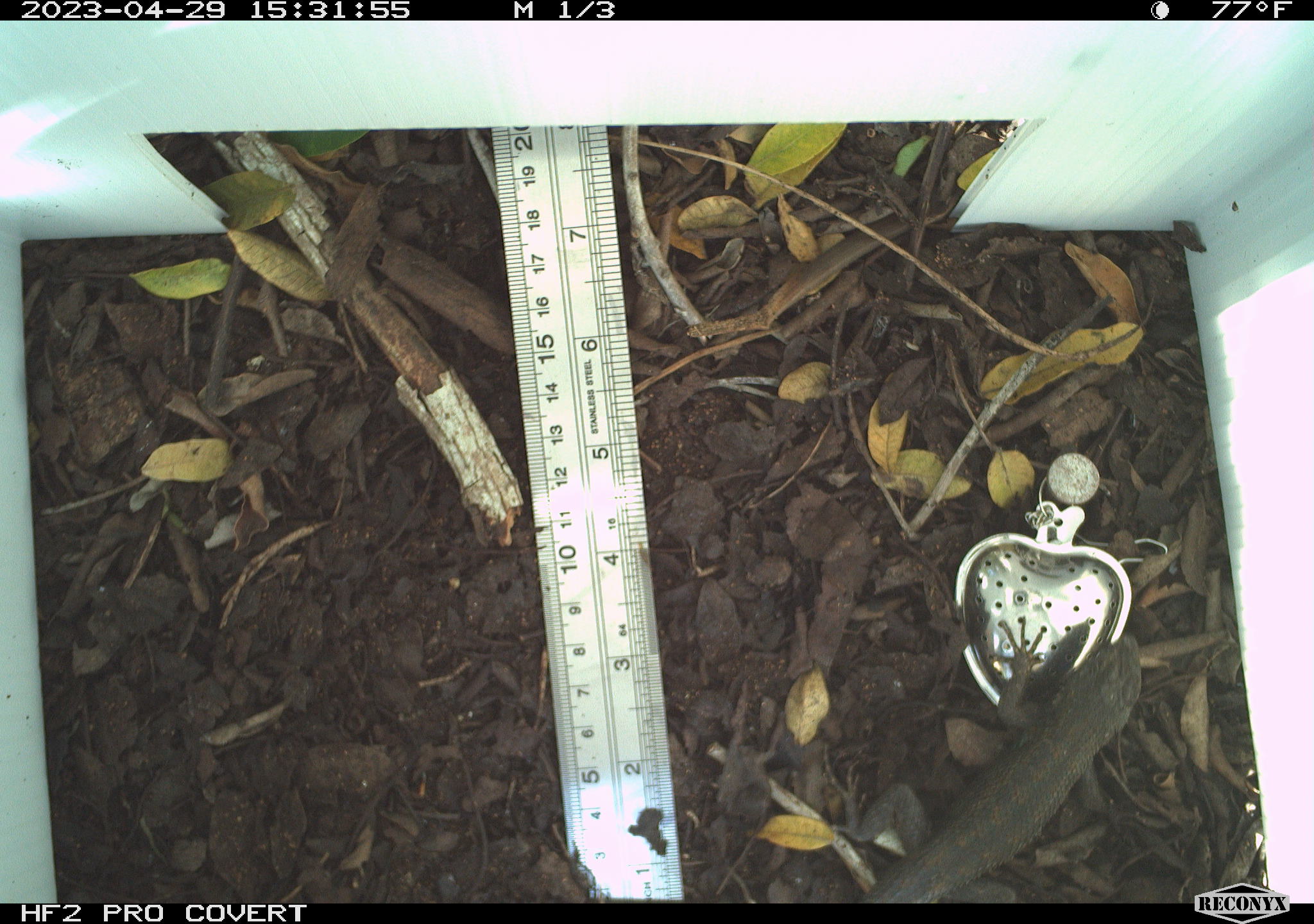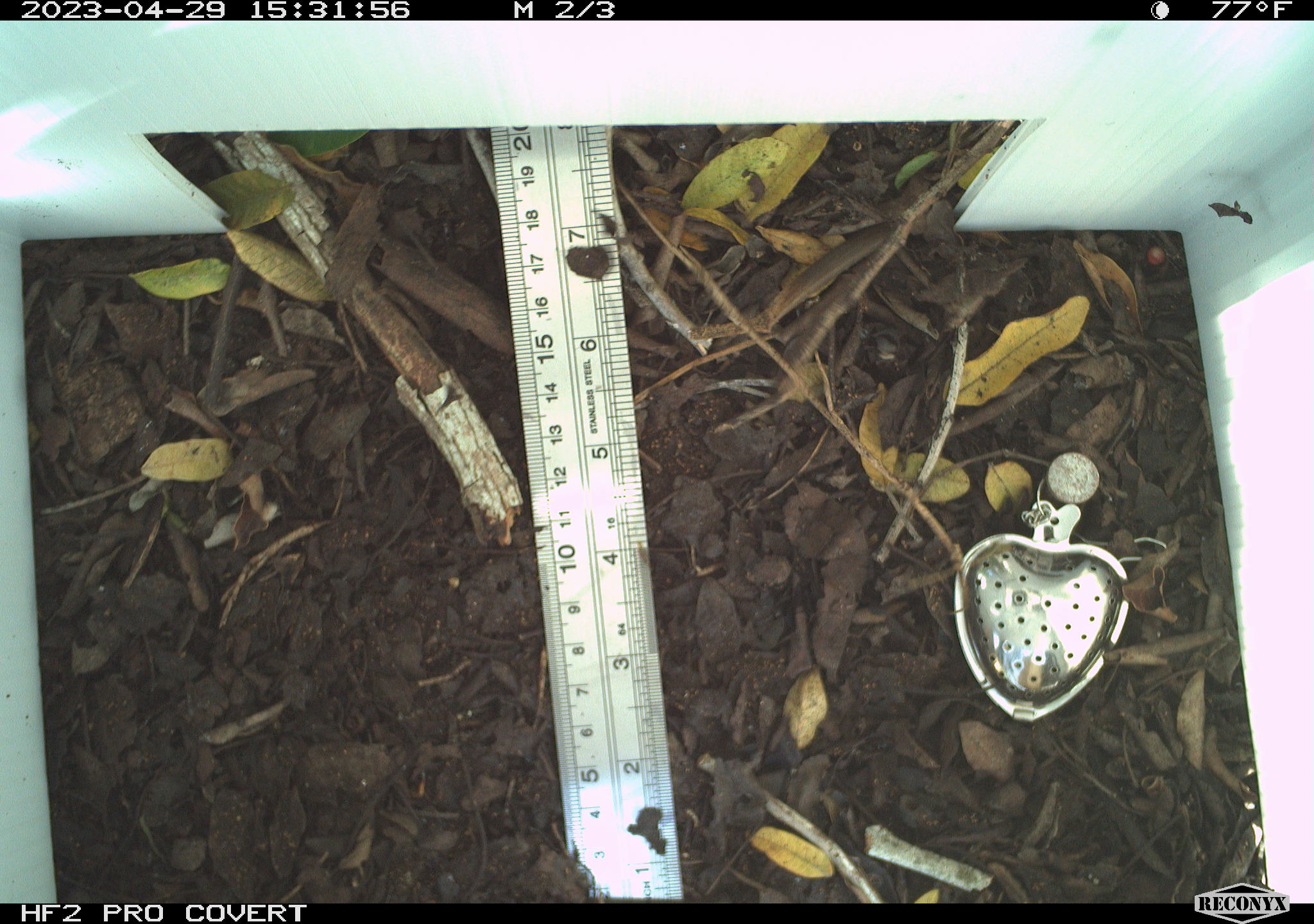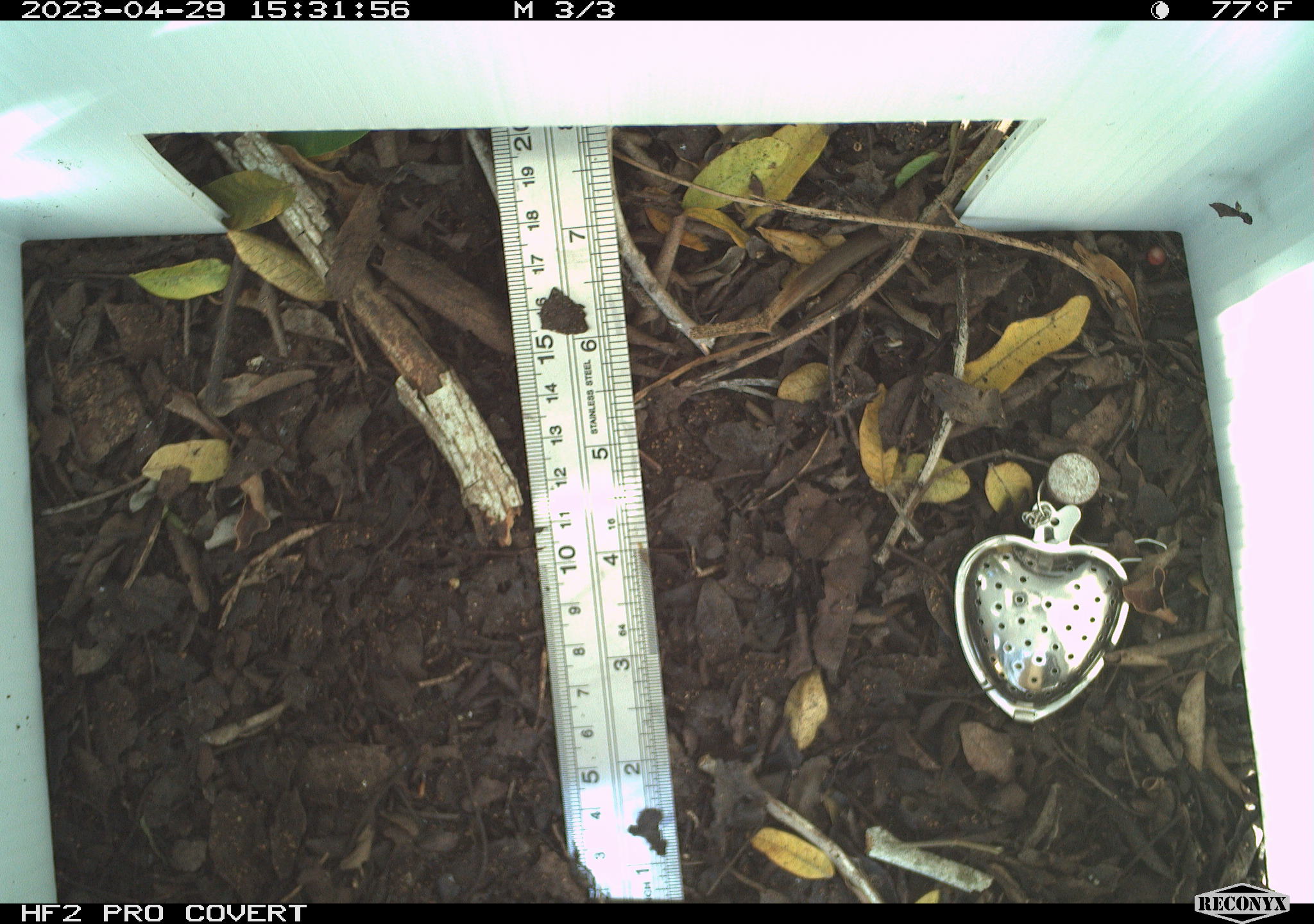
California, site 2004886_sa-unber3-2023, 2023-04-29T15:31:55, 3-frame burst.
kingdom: Animalia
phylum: Chordata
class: Reptilia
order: Squamata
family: Phrynosomatidae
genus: Sceloporus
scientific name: Sceloporus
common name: spiny lizards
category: sceloporus species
Sceloporus species (spiny lizards) (Sceloporus).